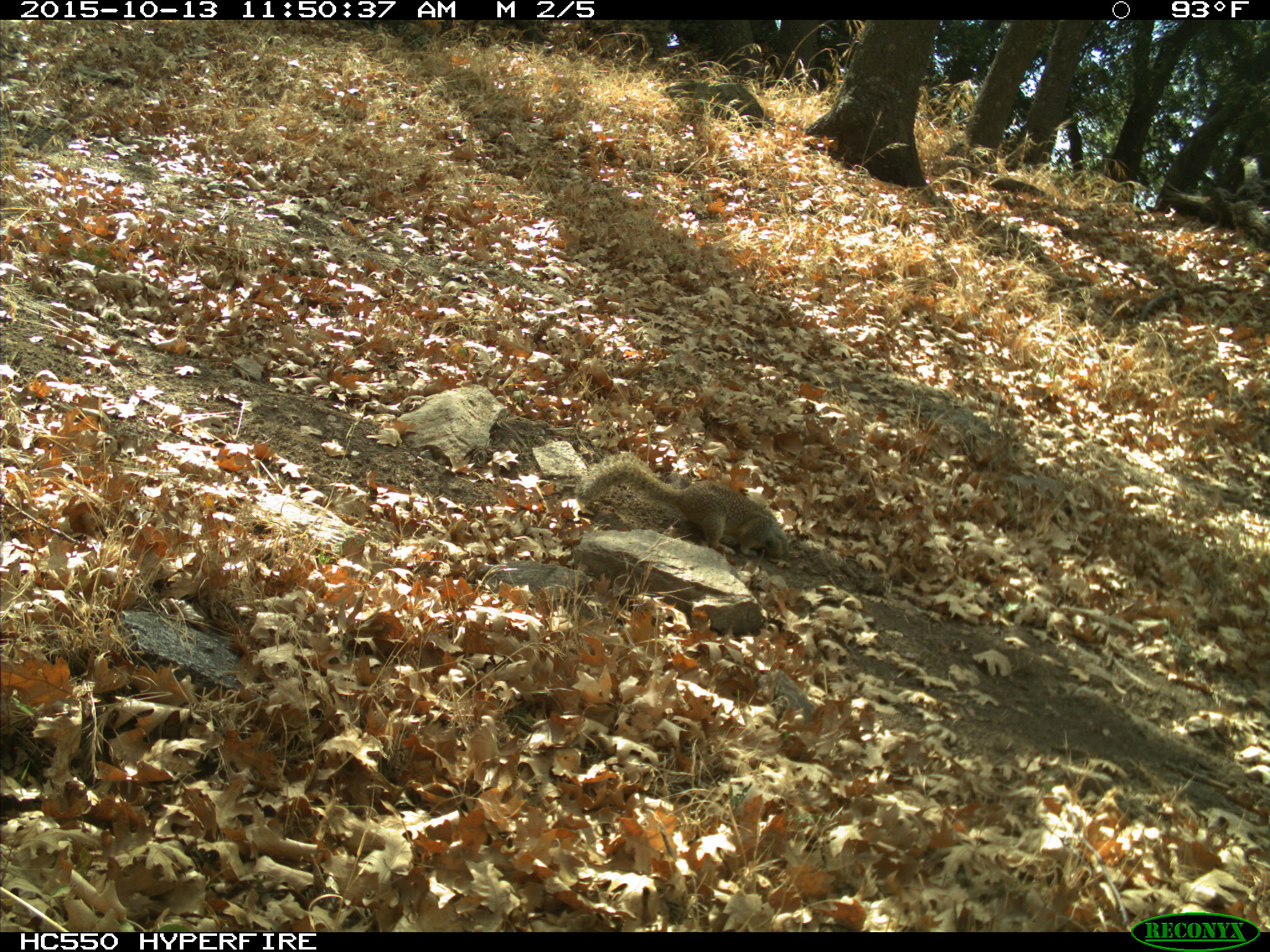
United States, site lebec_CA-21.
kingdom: Animalia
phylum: Chordata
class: Mammalia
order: Rodentia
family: Sciuridae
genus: Otospermophilus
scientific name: Otospermophilus beecheyi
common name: california ground squirrel